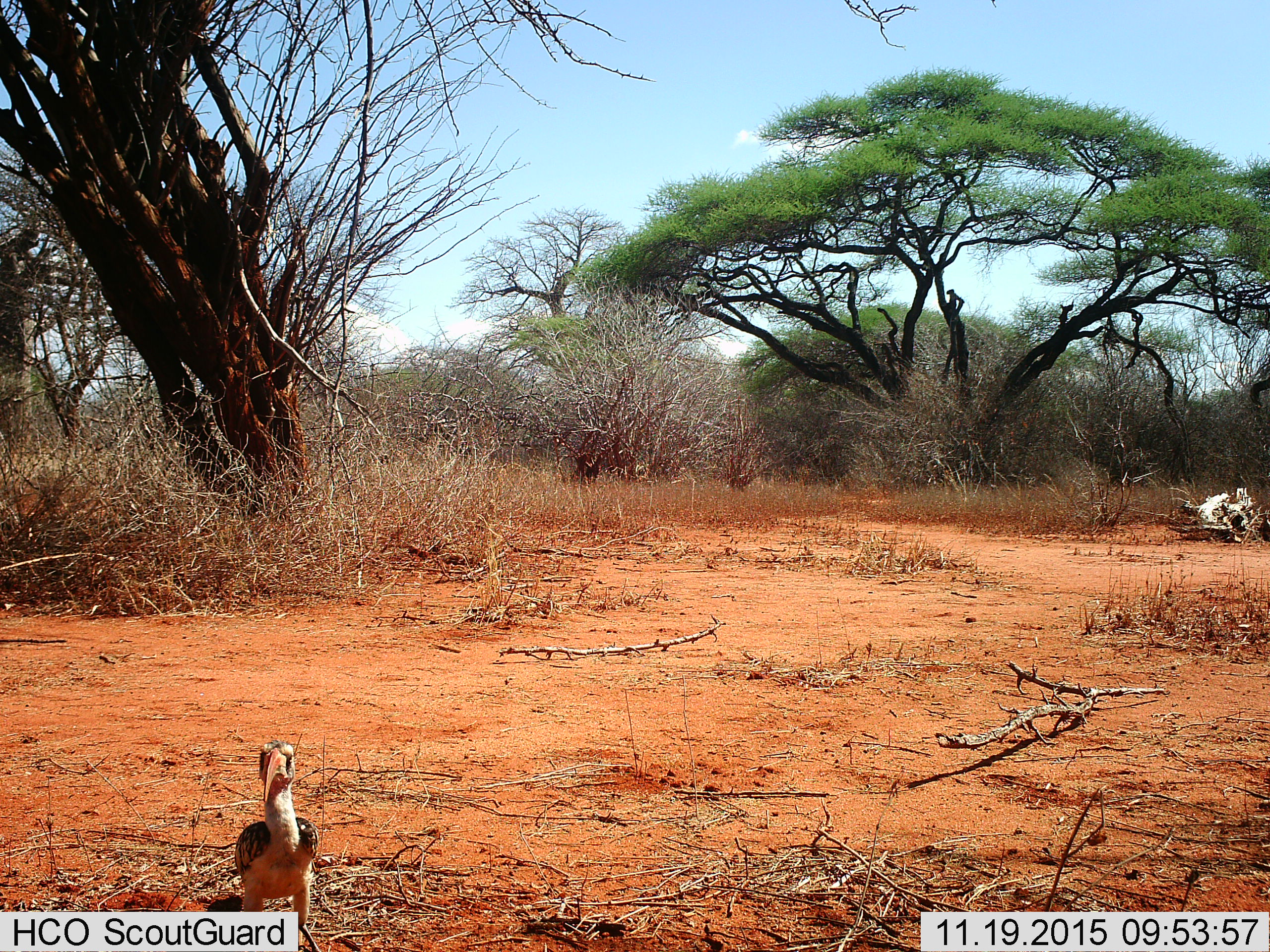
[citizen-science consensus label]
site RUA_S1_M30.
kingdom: Animalia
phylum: Chordata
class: Aves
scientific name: Aves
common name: bird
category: birdother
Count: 1.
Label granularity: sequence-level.